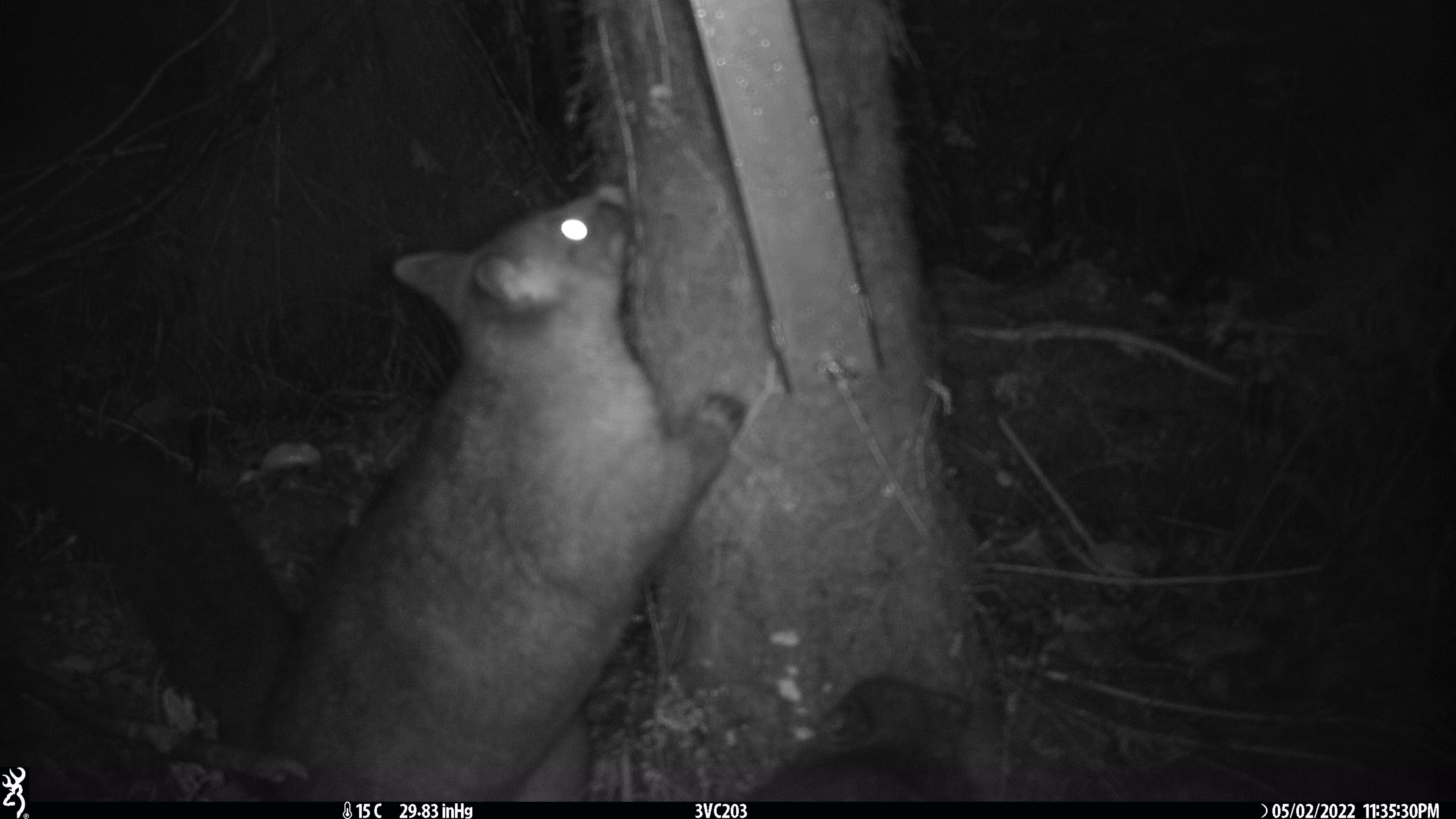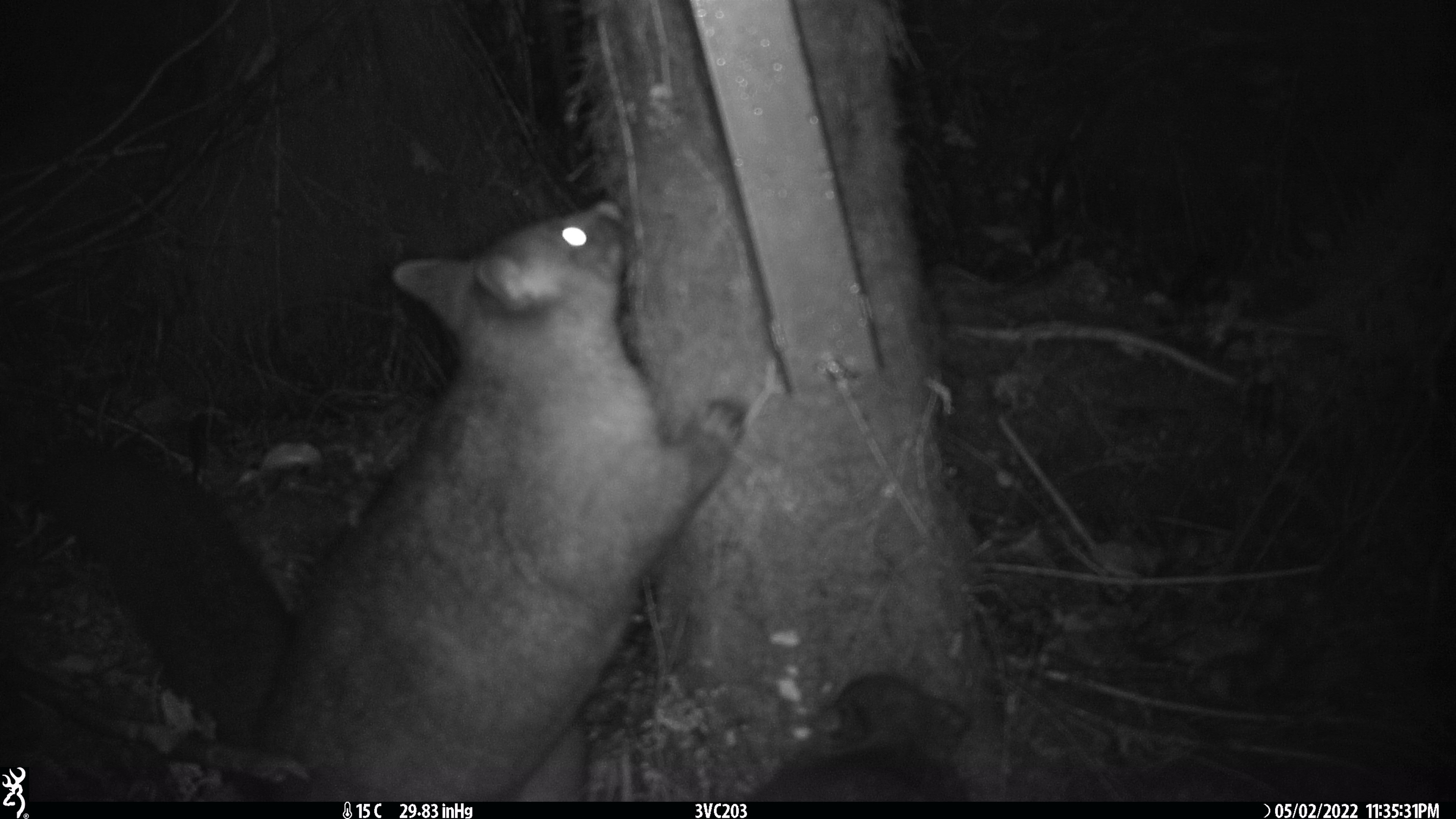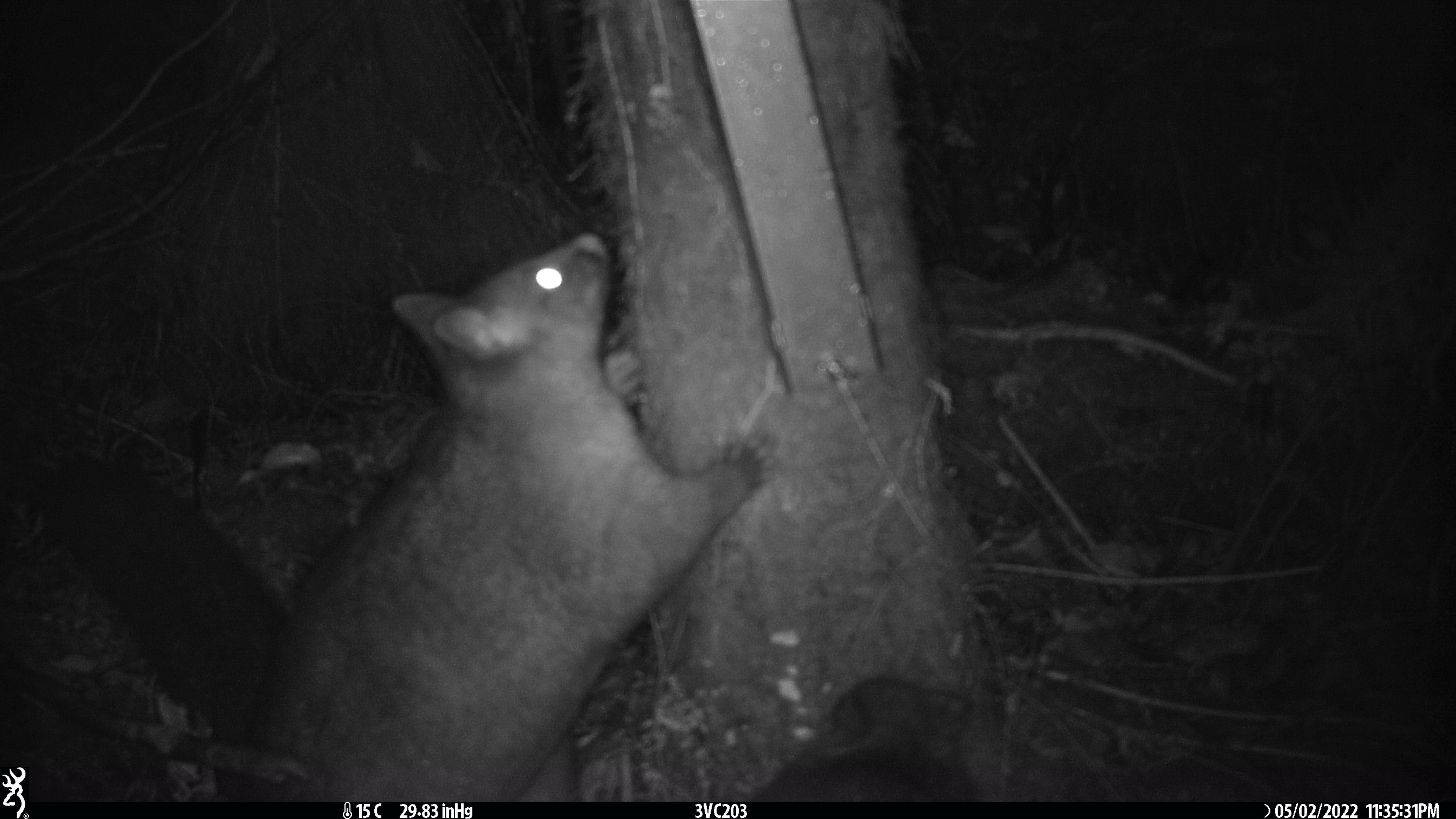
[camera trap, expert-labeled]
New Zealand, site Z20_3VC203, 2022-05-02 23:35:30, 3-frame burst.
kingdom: Animalia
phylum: Chordata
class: Mammalia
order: Diprotodontia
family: Phalangeridae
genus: Trichosurus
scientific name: Trichosurus vulpecula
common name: common brushtail possum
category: possum